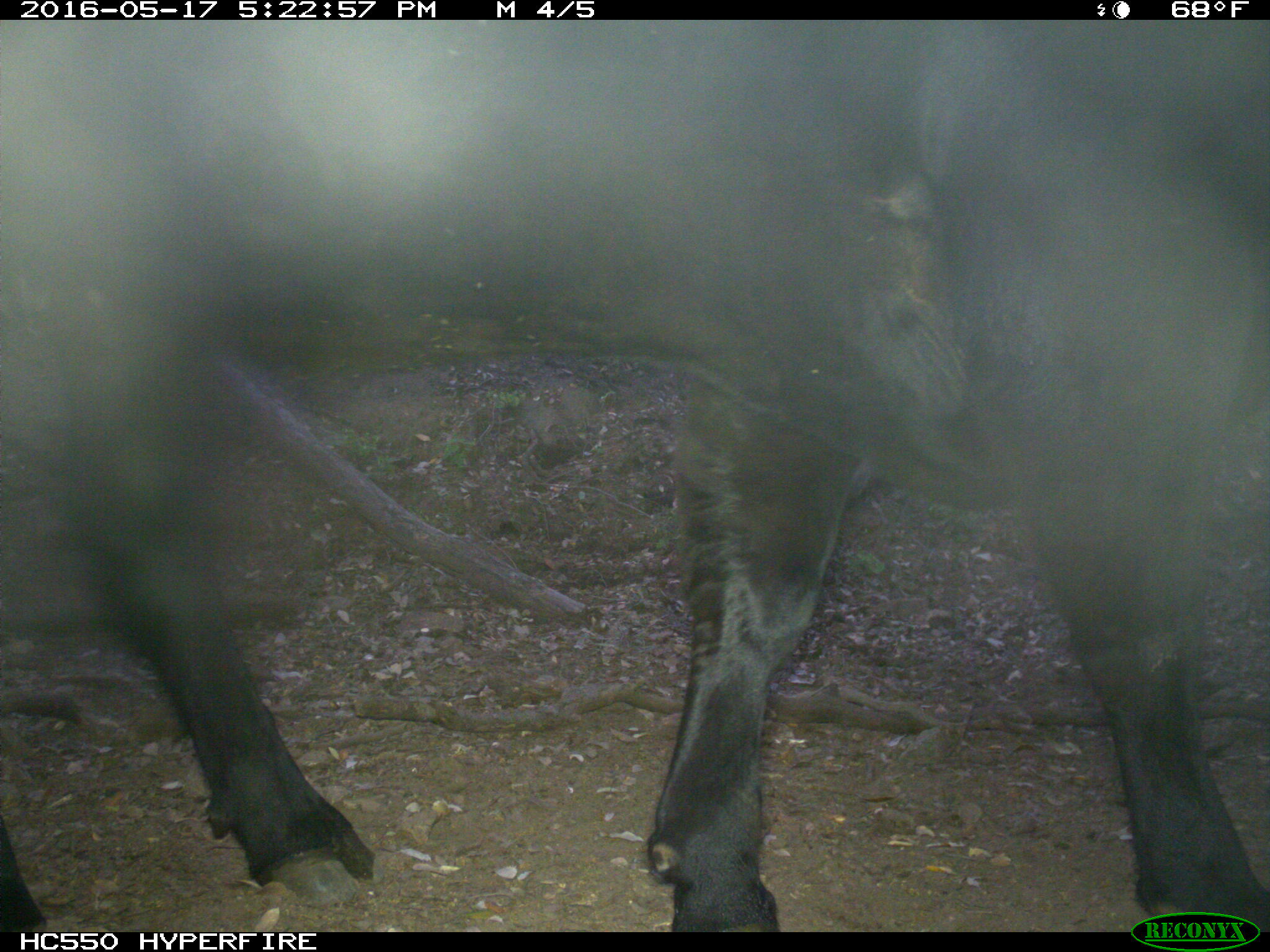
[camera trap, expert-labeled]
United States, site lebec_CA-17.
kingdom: Animalia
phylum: Chordata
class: Mammalia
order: Artiodactyla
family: Bovidae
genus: Bos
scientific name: Bos taurus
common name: domestic cow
Bos taurus (domestic cow).